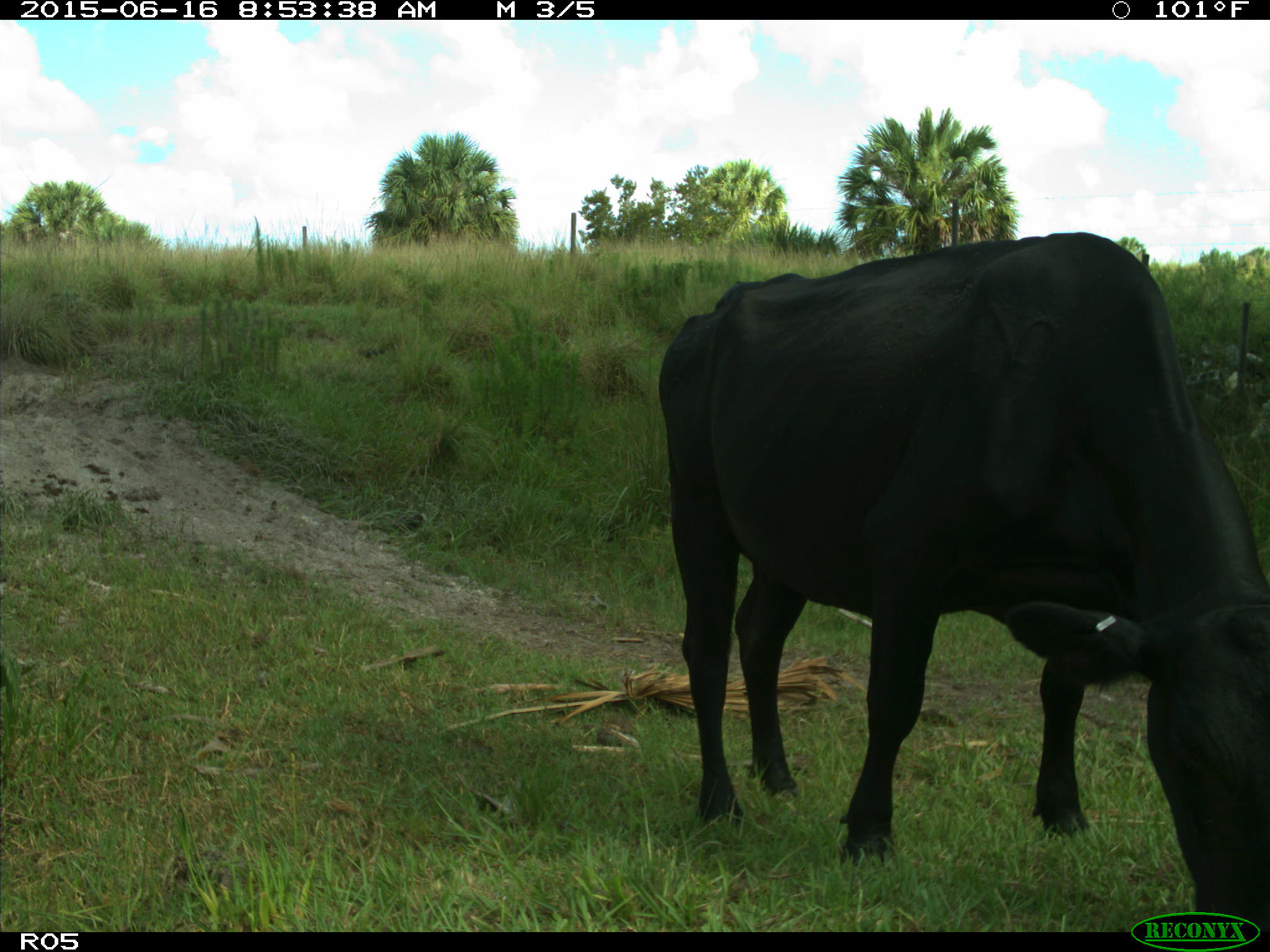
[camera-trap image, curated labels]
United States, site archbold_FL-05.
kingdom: Animalia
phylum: Chordata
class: Mammalia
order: Artiodactyla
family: Bovidae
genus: Bos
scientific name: Bos taurus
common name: domestic cow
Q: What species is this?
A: Bos taurus (domestic cow).